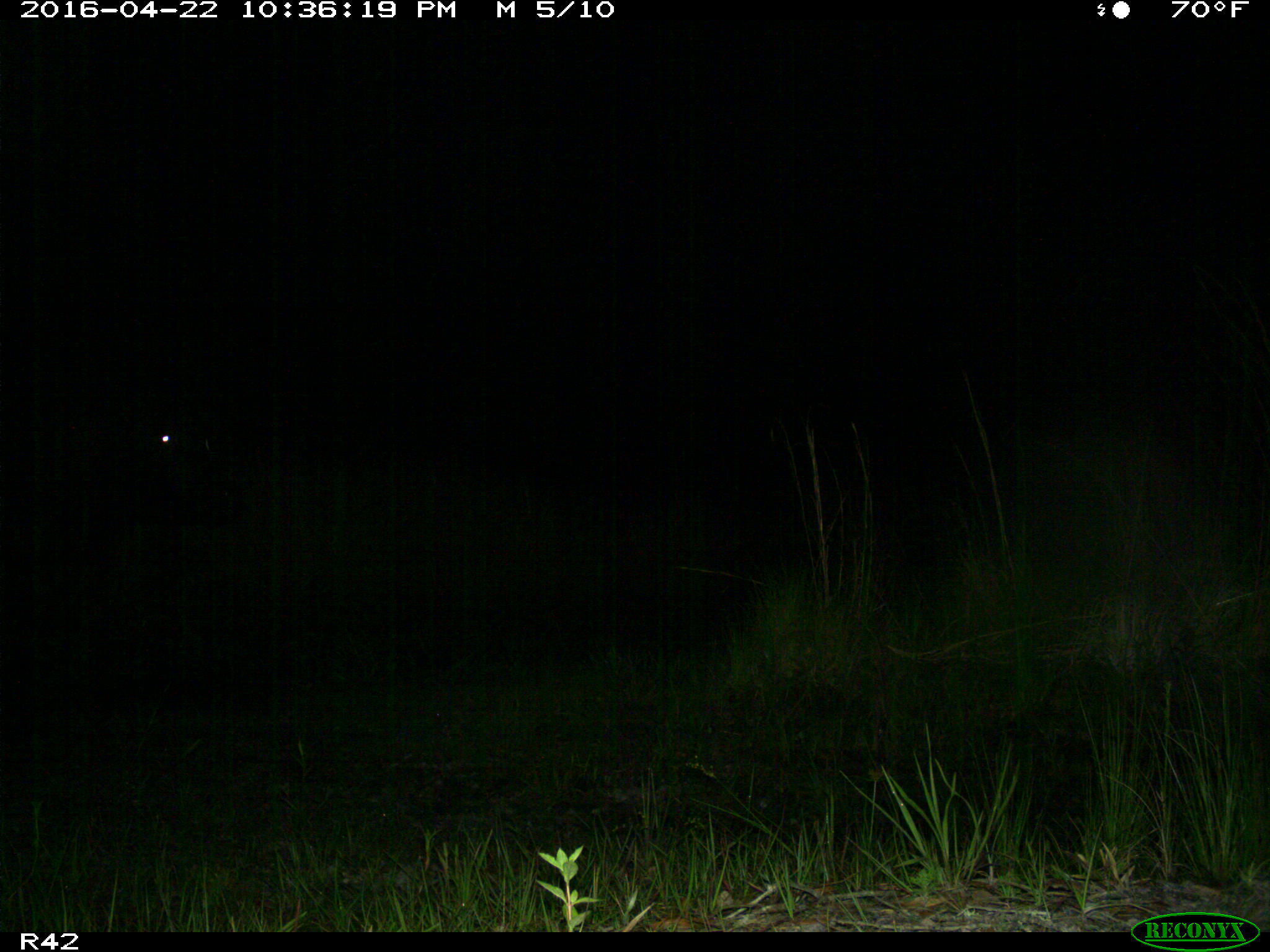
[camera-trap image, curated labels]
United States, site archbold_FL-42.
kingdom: Animalia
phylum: Chordata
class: Mammalia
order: Artiodactyla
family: Bovidae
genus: Bos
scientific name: Bos taurus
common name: domestic cow